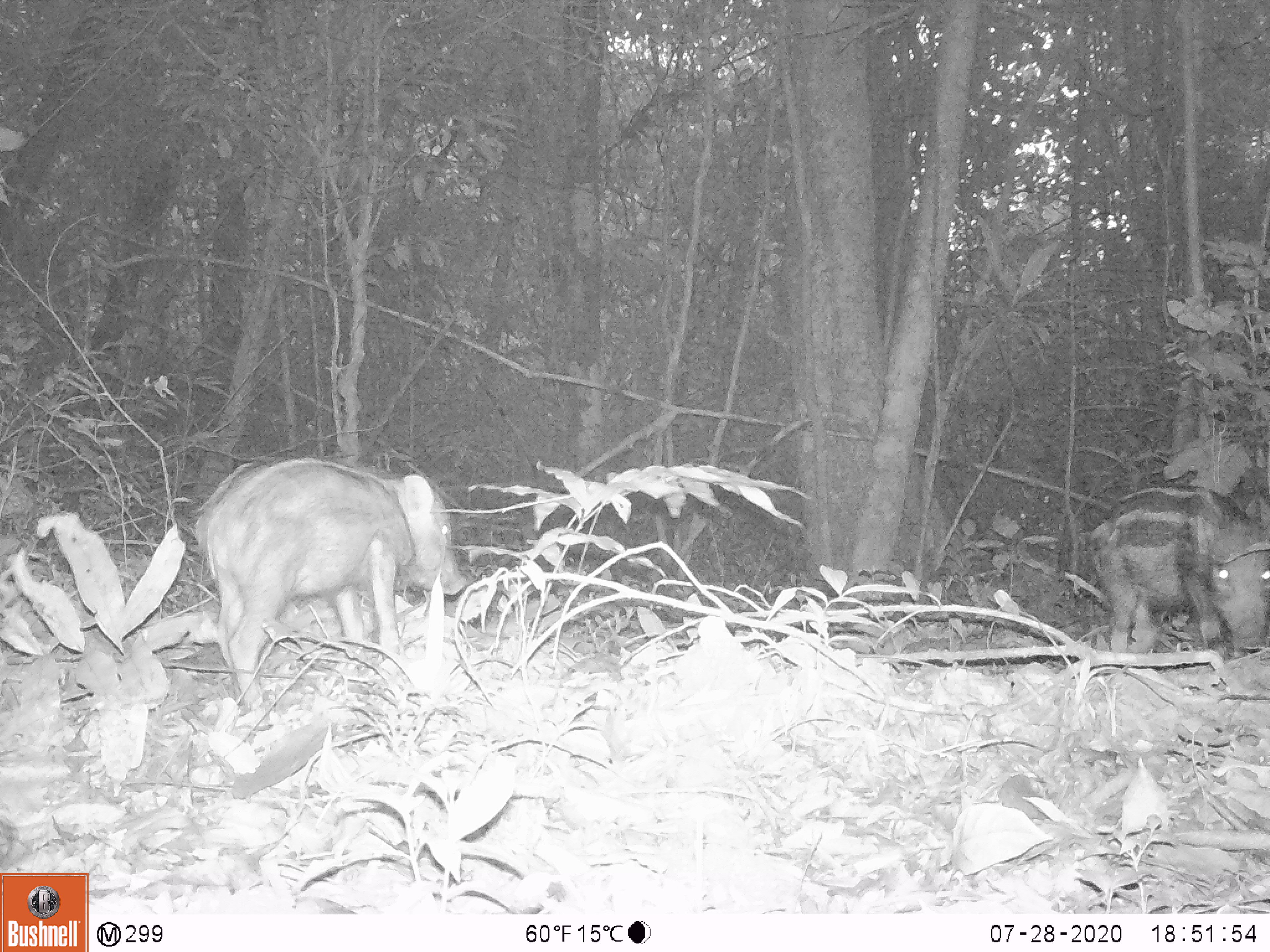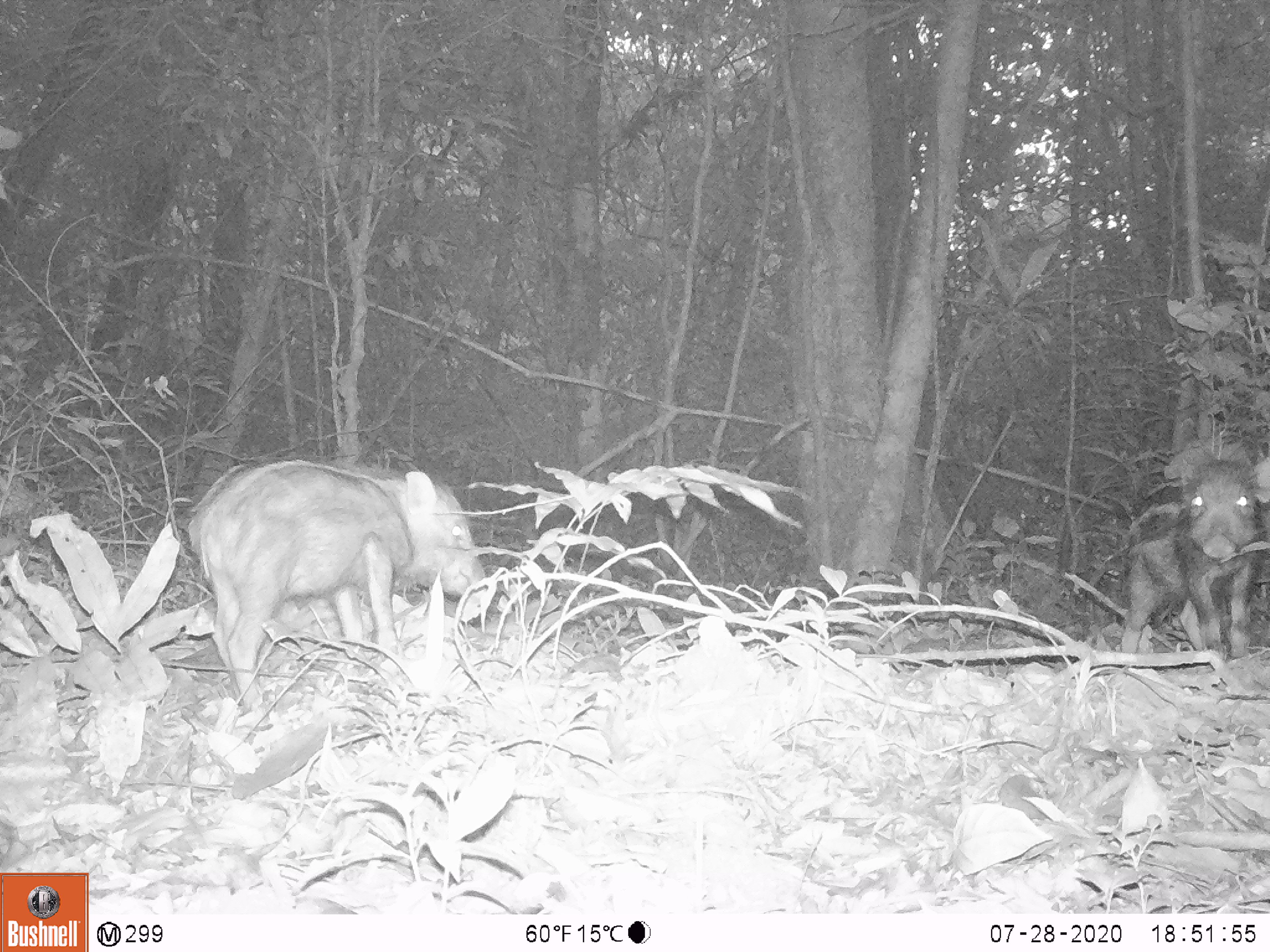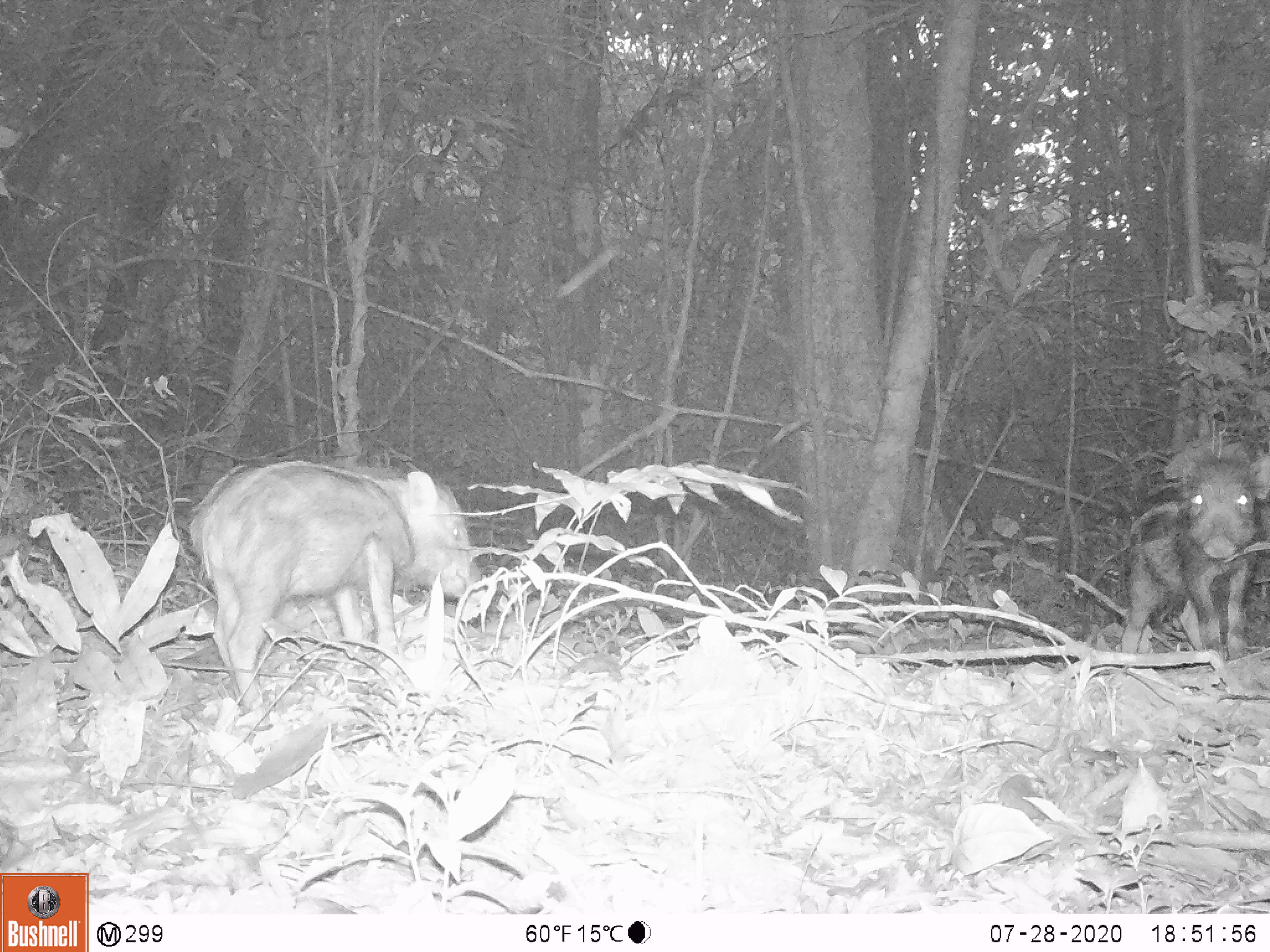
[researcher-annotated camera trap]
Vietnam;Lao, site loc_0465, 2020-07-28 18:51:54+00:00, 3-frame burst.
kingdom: Animalia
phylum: Chordata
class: Mammalia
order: Artiodactyla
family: Suidae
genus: Sus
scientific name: Sus scrofa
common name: eurasian wild pig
Eurasian wild pig (Sus scrofa). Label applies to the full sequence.